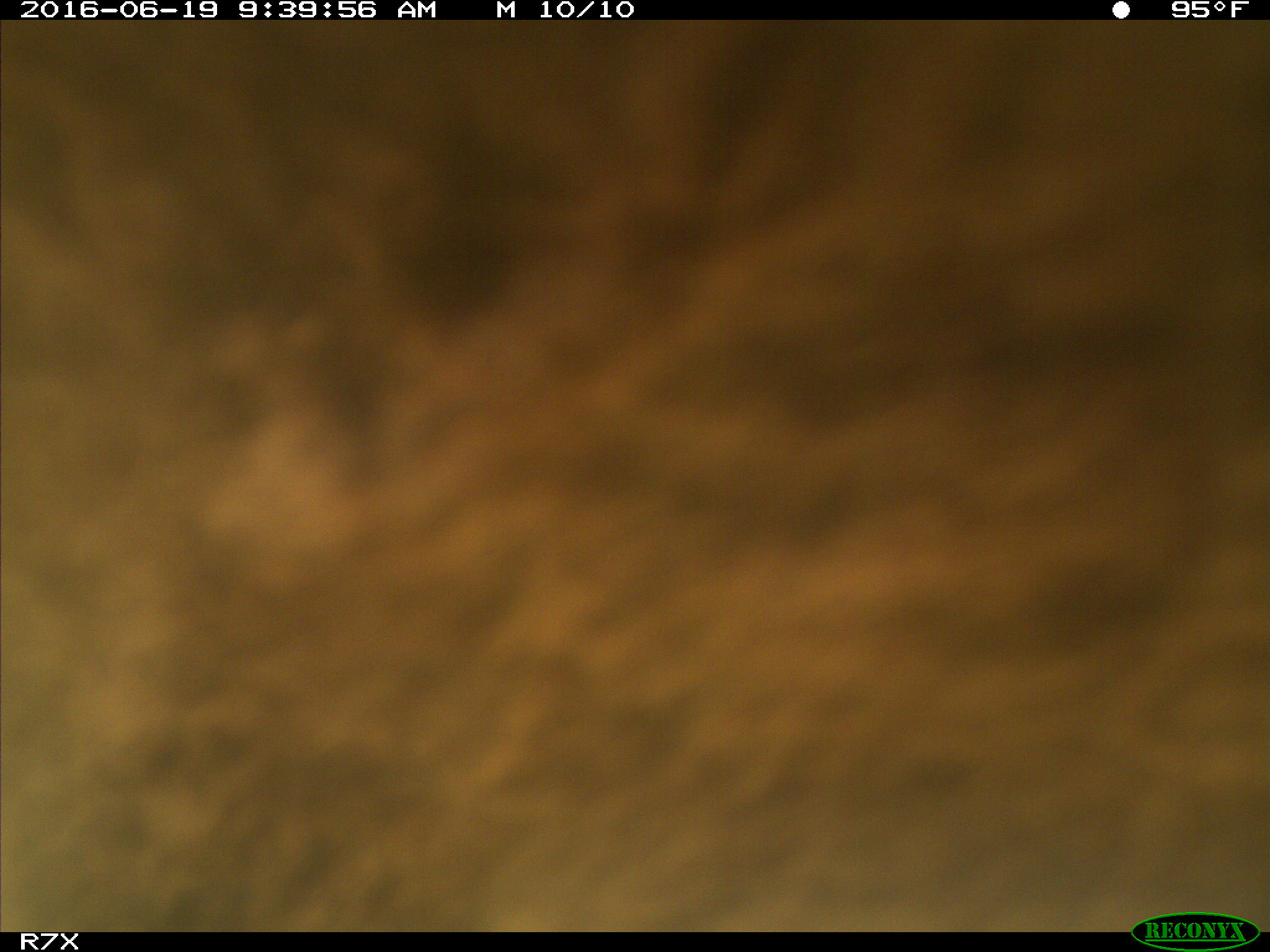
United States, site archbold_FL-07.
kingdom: Animalia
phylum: Chordata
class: Mammalia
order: Artiodactyla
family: Bovidae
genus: Bos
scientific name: Bos taurus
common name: domestic cow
Bos taurus (domestic cow).